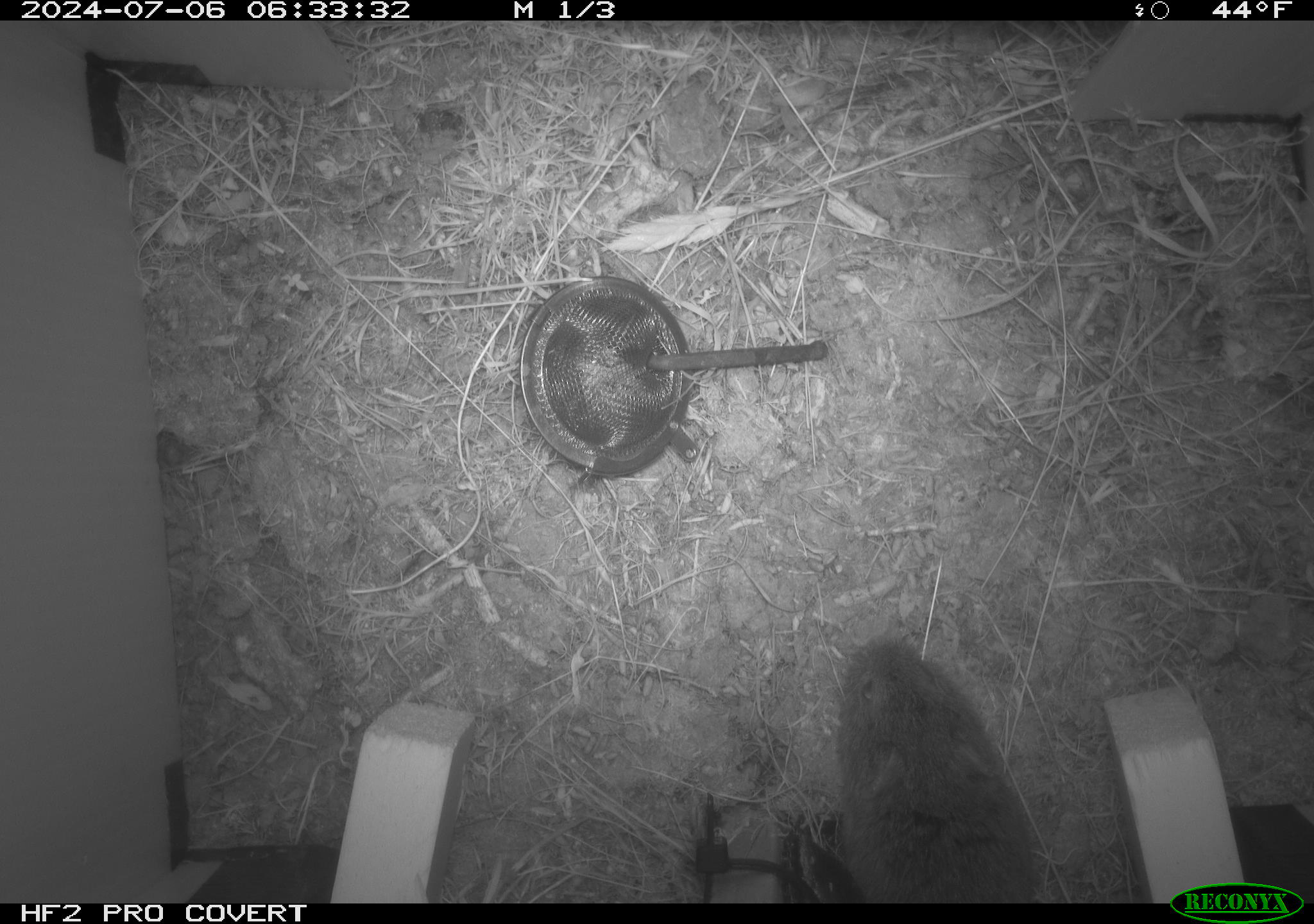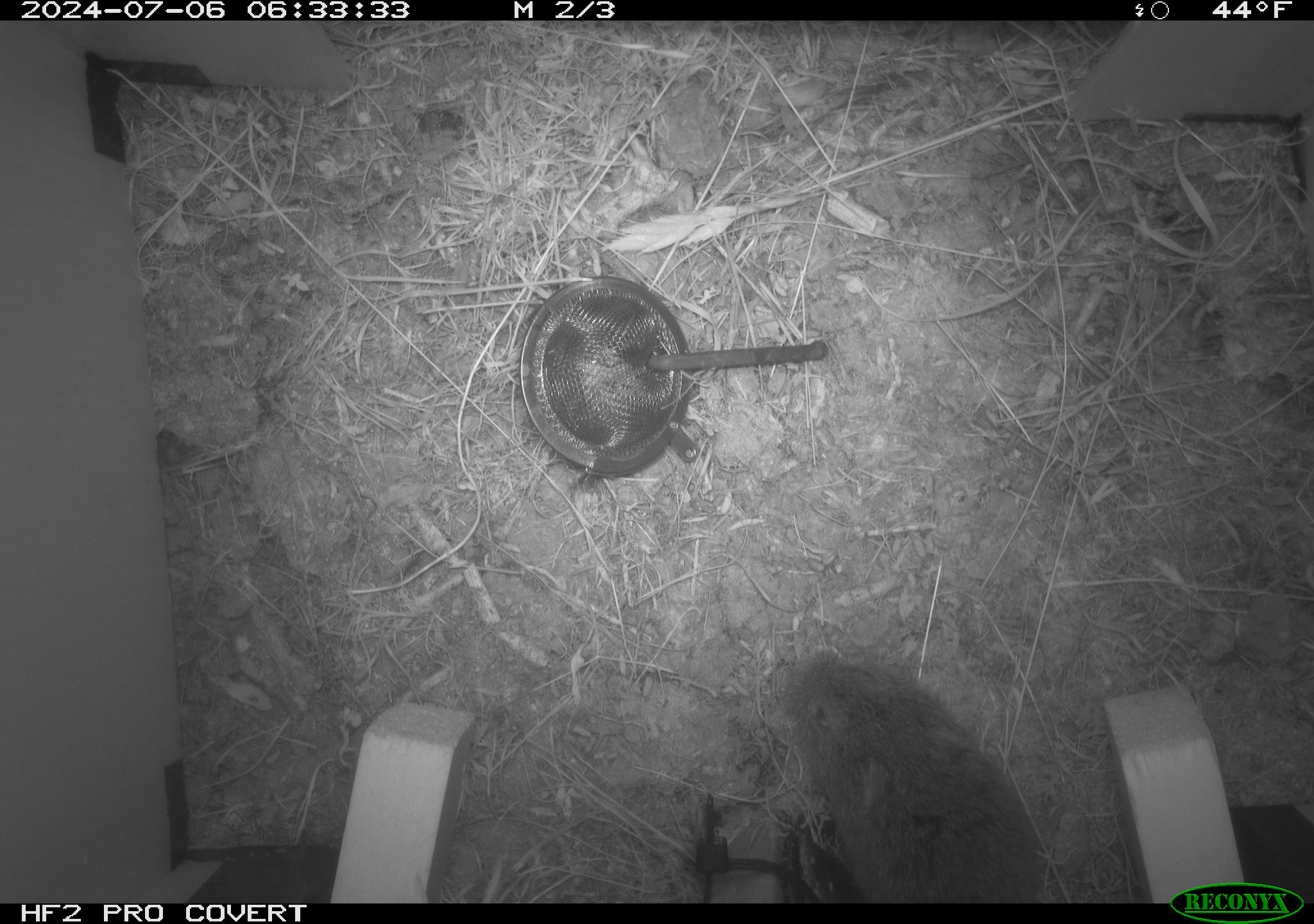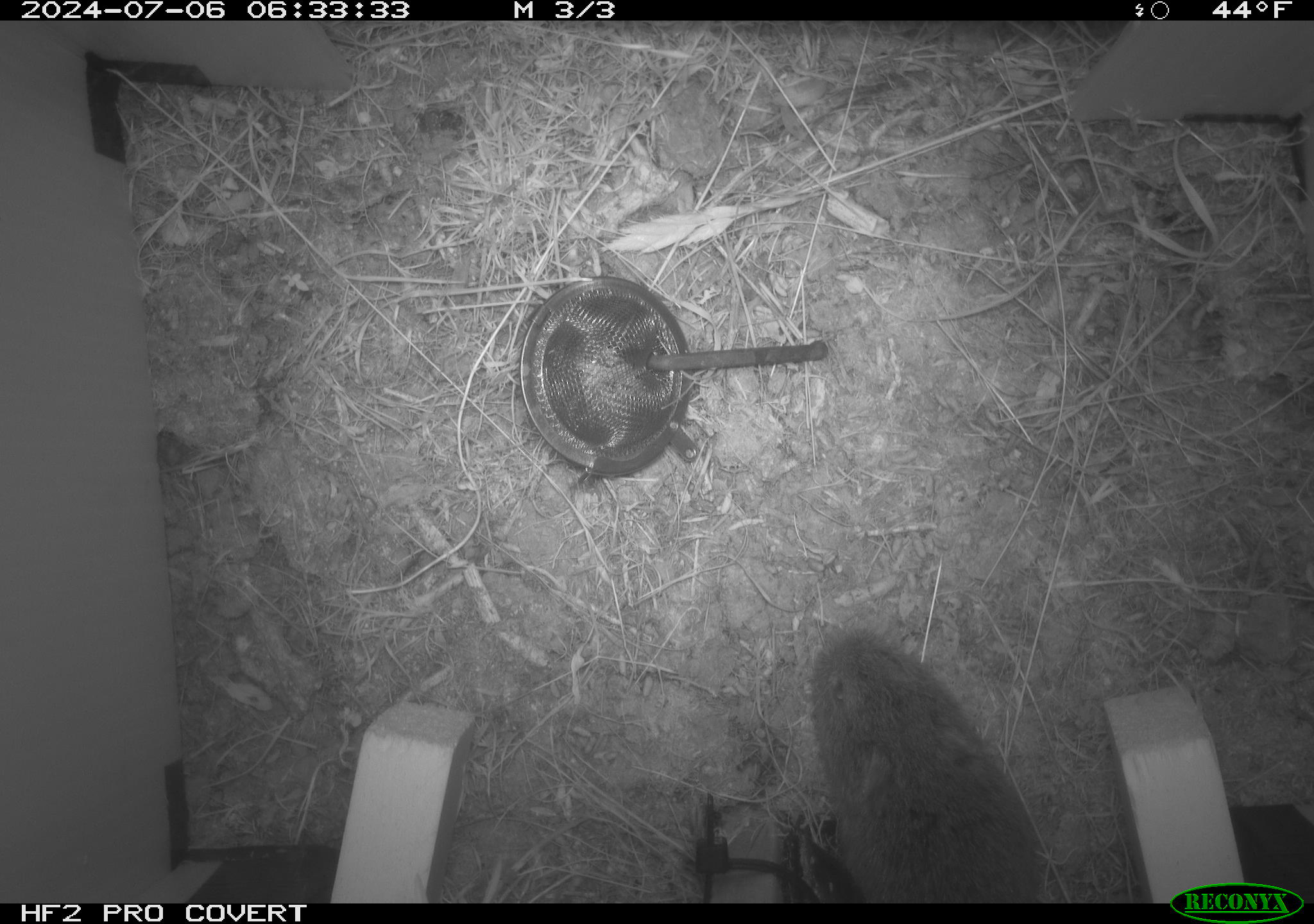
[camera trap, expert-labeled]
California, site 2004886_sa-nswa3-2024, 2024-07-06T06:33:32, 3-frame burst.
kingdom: Animalia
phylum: Chordata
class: Mammalia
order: Rodentia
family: Cricetidae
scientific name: Arvicolinae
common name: voles, lemmings, and muskrats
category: arvicolinae subfamily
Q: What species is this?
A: Arvicolinae subfamily (voles, lemmings, and muskrats) (Arvicolinae).